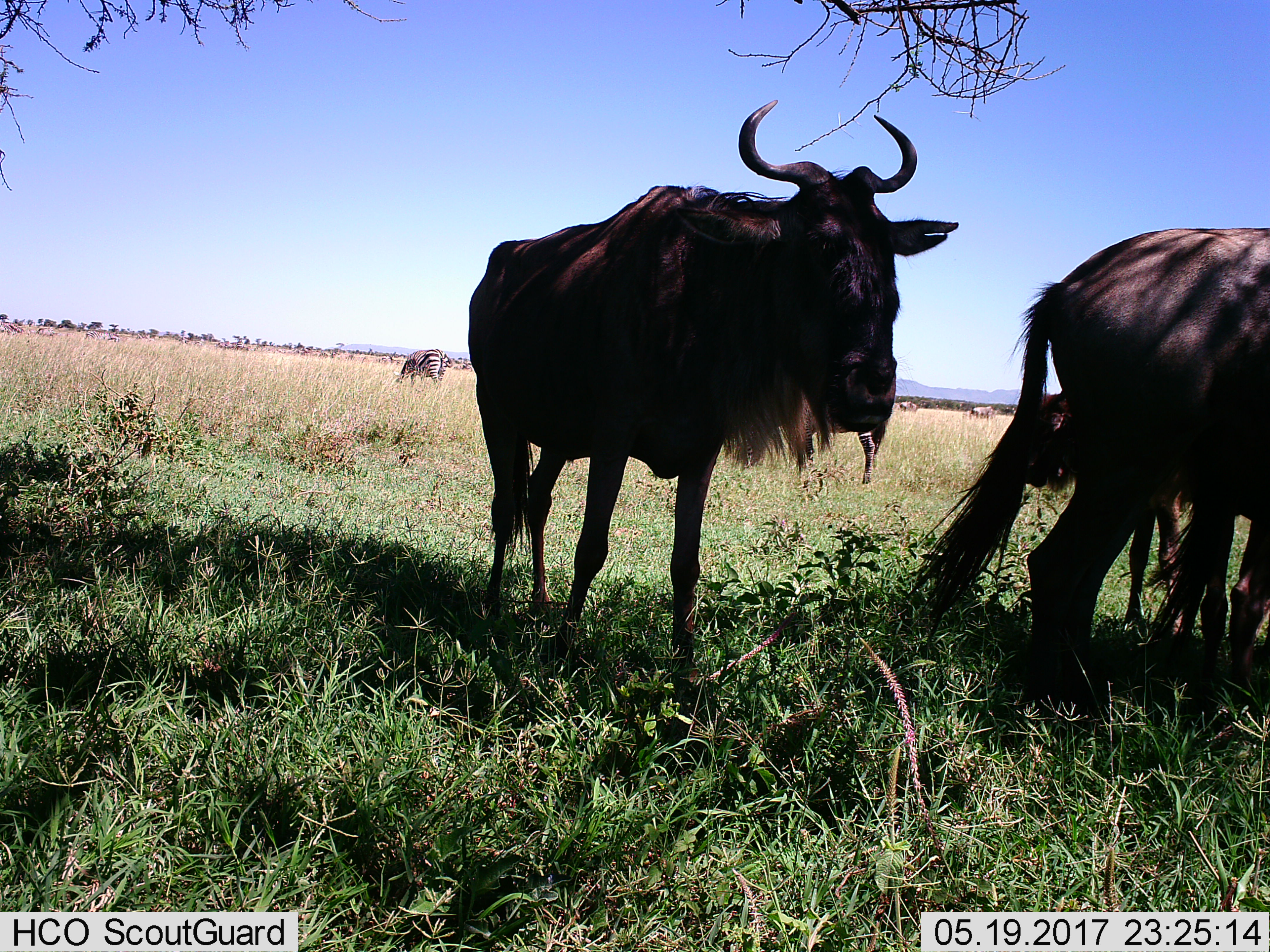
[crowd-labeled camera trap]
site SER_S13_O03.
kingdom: Animalia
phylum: Chordata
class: Mammalia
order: Artiodactyla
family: Bovidae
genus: Connochaetes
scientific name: Connochaetes taurinus taurinus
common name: blue wildebeest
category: wildebeestblue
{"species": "wildebeestblue (blue wildebeest) (Connochaetes taurinus taurinus)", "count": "5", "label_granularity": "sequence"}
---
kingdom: Animalia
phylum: Chordata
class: Mammalia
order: Perissodactyla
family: Equidae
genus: Equus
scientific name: Equus quagga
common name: plains zebra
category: zebraplains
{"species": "zebraplains (plains zebra) (Equus quagga)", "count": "3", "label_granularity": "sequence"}